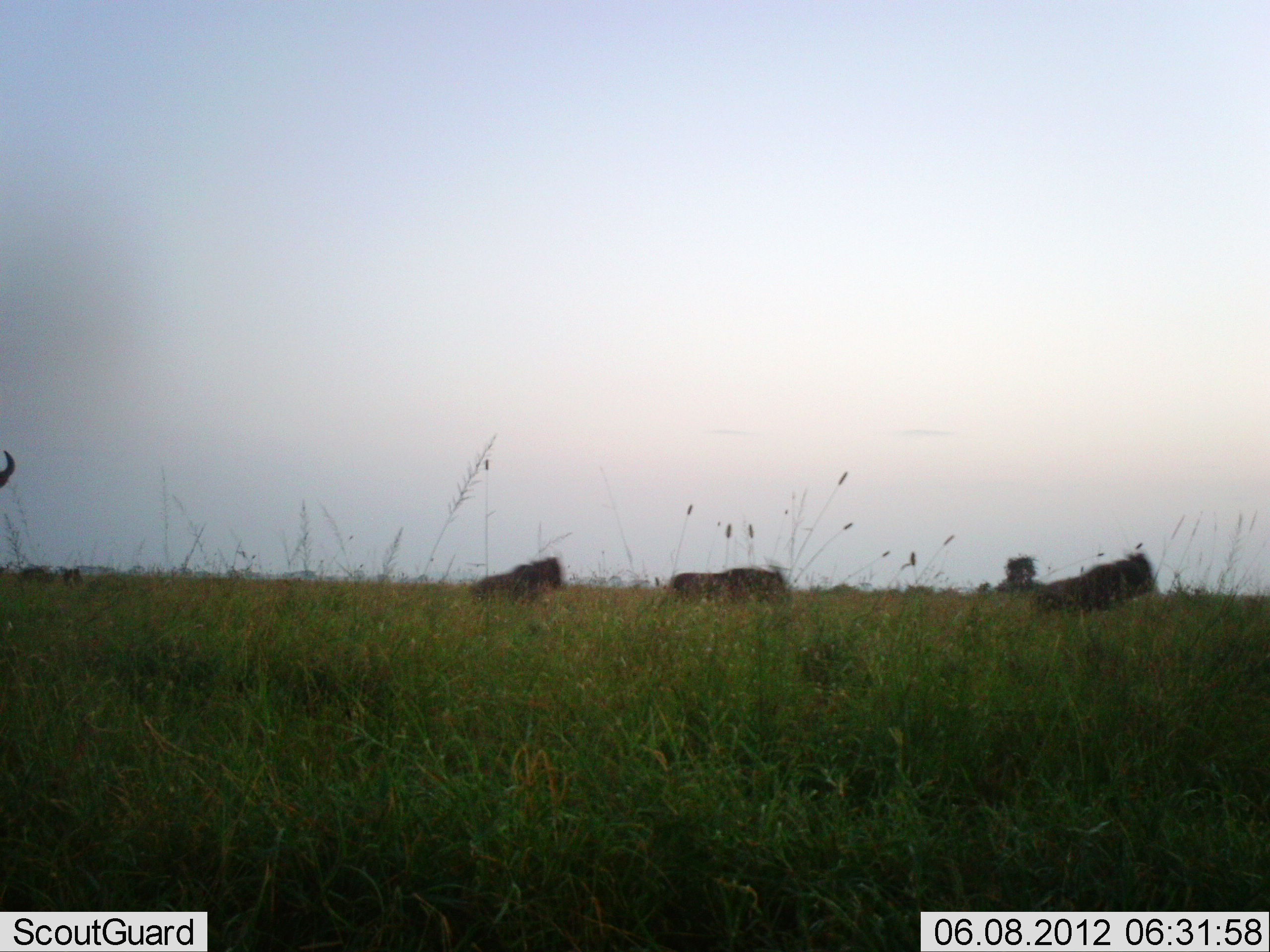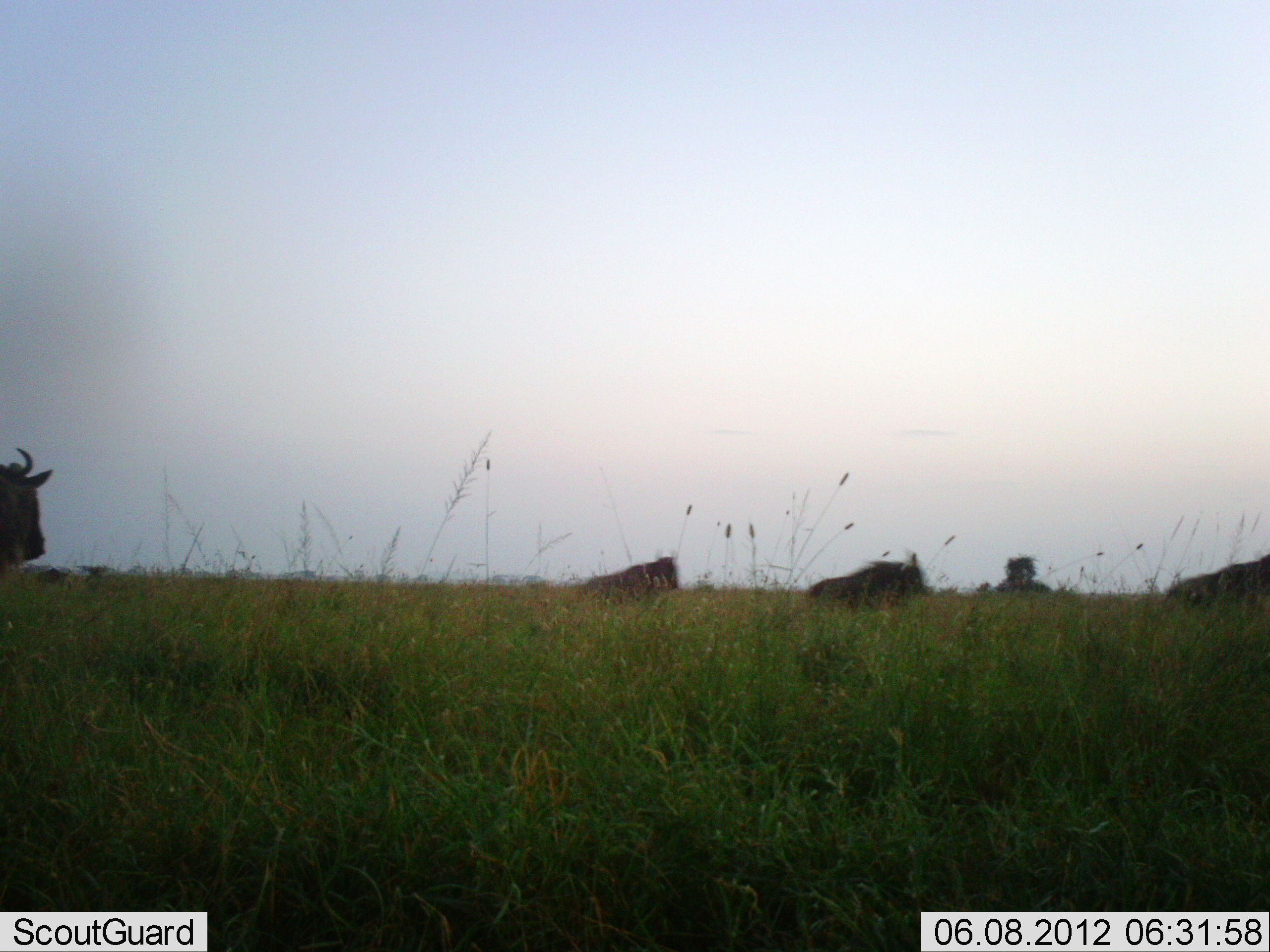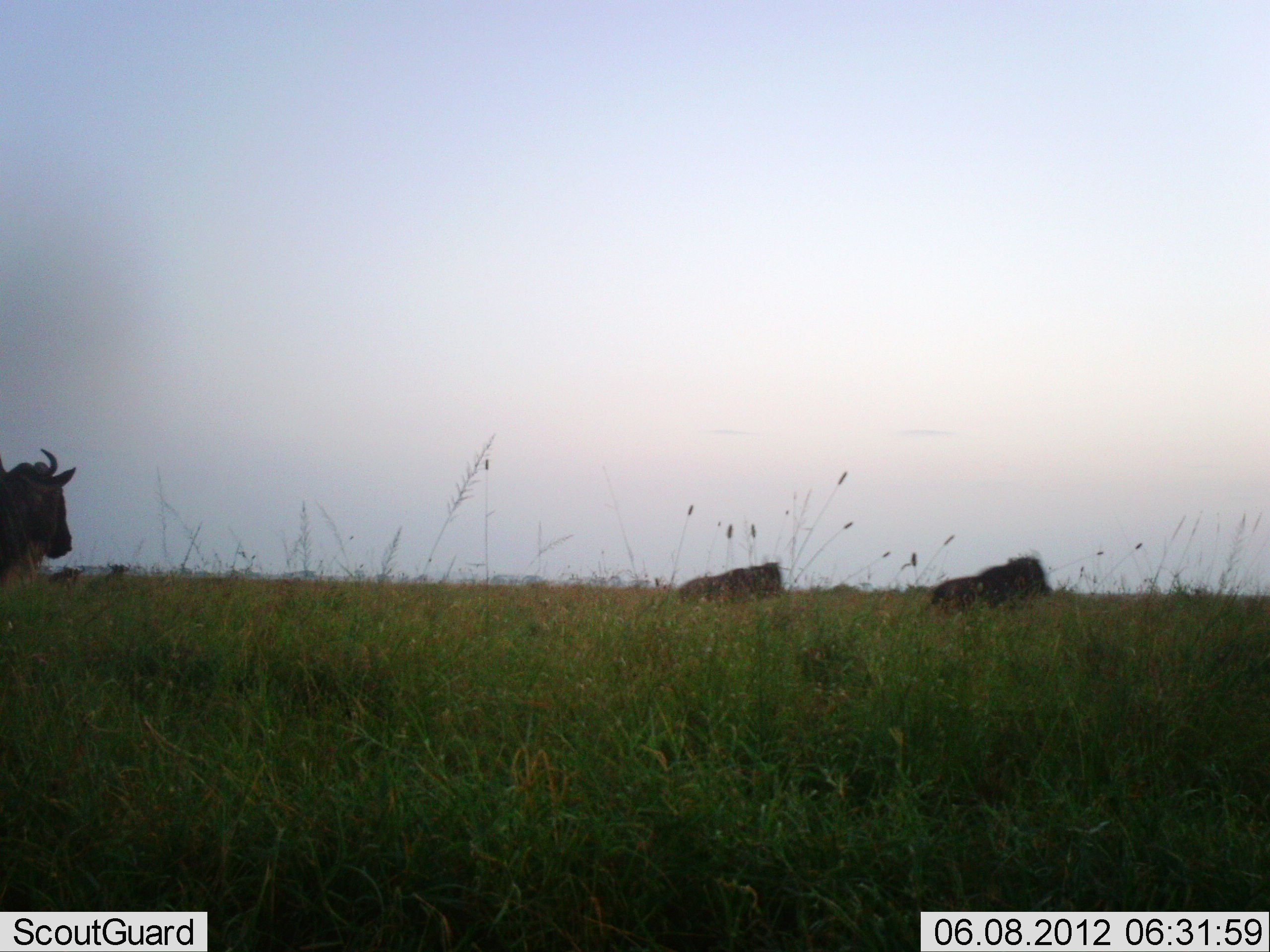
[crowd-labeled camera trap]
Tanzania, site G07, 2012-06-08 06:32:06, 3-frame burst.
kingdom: Animalia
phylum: Chordata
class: Mammalia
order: Artiodactyla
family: Bovidae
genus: Connochaetes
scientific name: Connochaetes taurinus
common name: blue wildebeest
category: wildebeest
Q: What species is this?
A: Wildebeest (blue wildebeest) (Connochaetes taurinus).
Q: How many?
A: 5.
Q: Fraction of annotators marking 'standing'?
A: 0%.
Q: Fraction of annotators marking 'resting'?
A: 0%.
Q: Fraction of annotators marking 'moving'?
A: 100%.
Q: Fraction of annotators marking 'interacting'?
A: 0%.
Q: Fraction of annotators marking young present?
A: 0%.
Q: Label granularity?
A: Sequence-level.